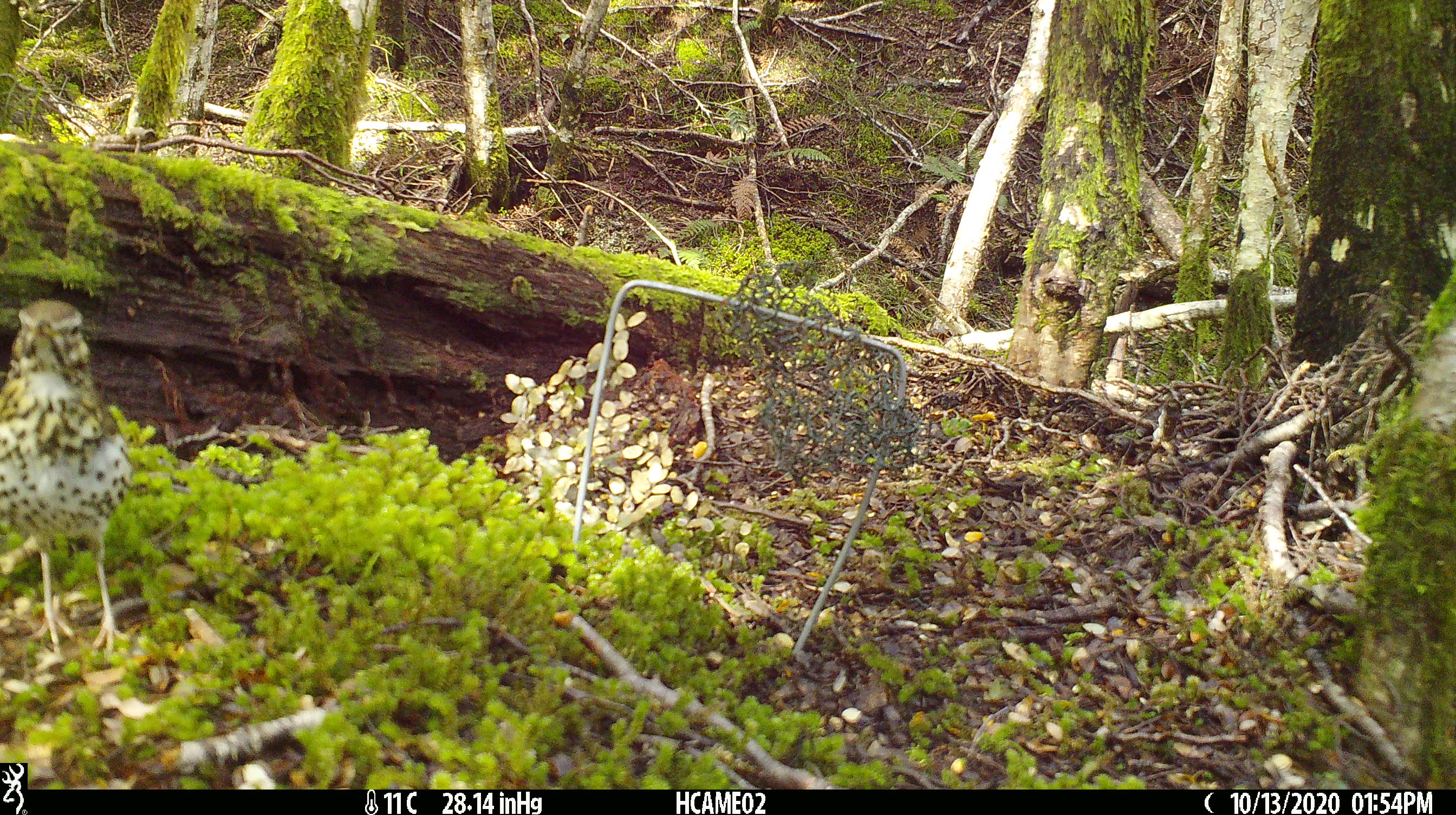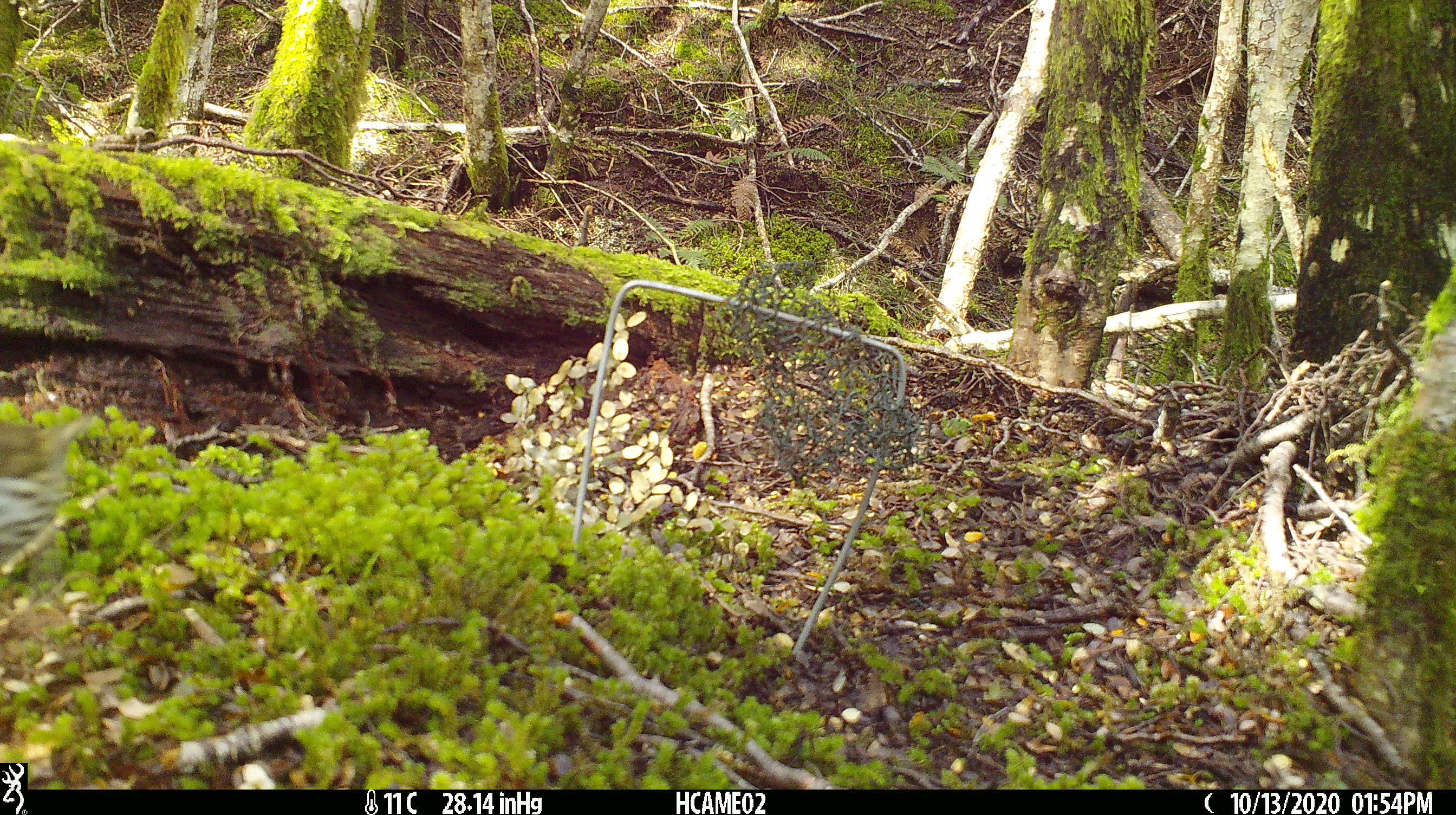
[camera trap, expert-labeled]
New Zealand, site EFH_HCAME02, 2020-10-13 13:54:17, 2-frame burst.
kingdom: Animalia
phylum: Chordata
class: Aves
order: Passeriformes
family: Turdidae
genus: Turdus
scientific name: Turdus philomelos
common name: song thrush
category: thrush